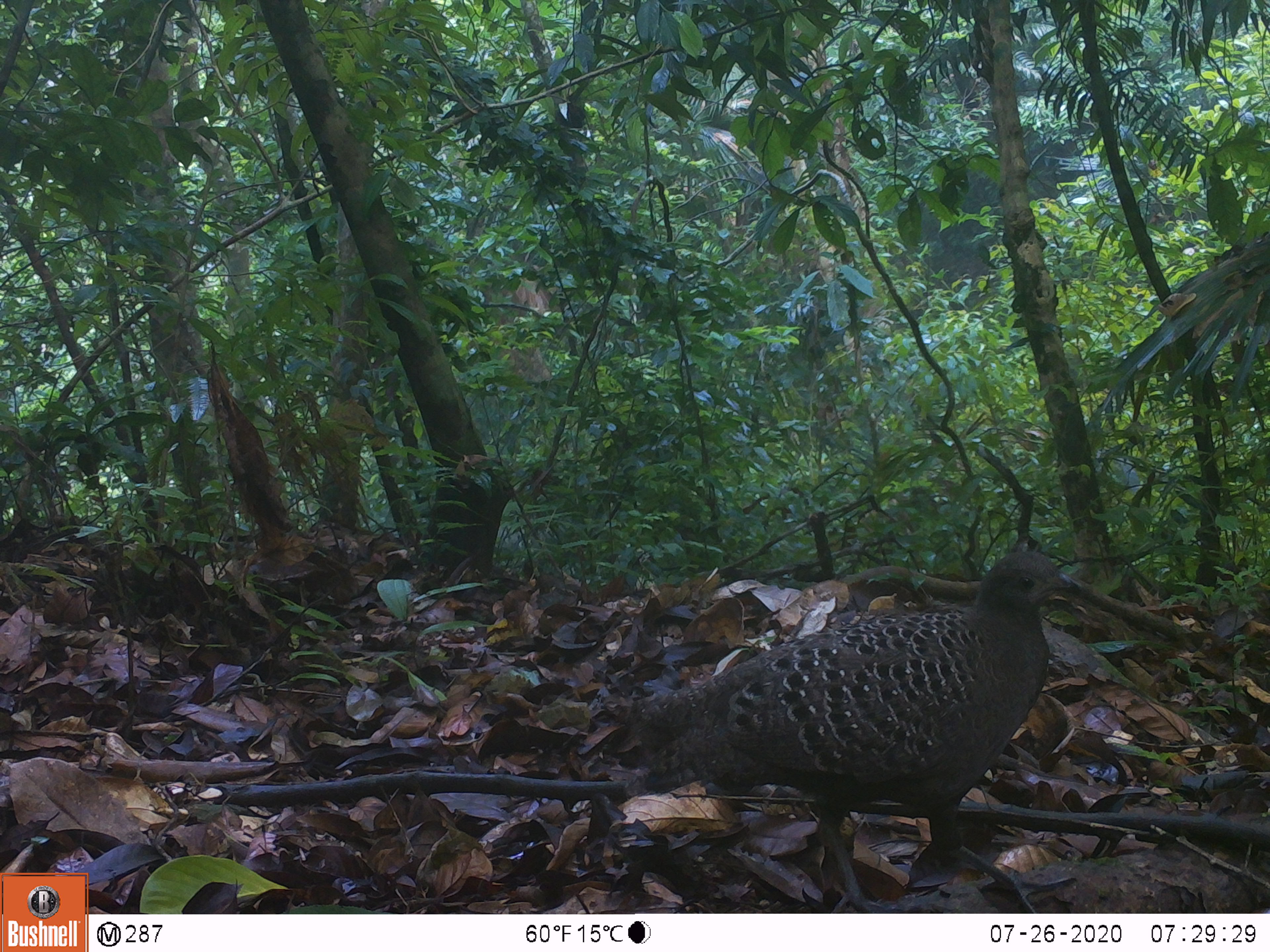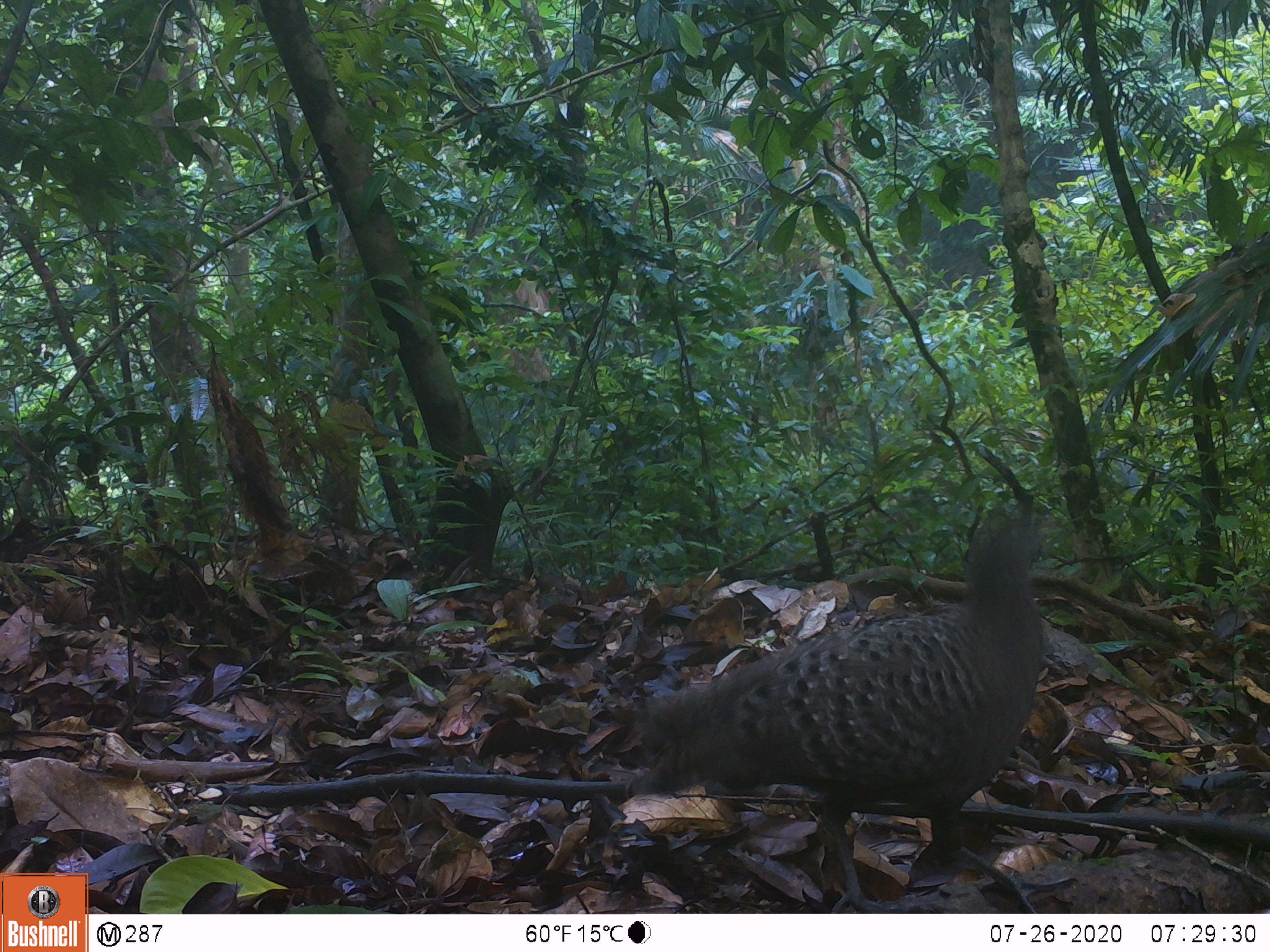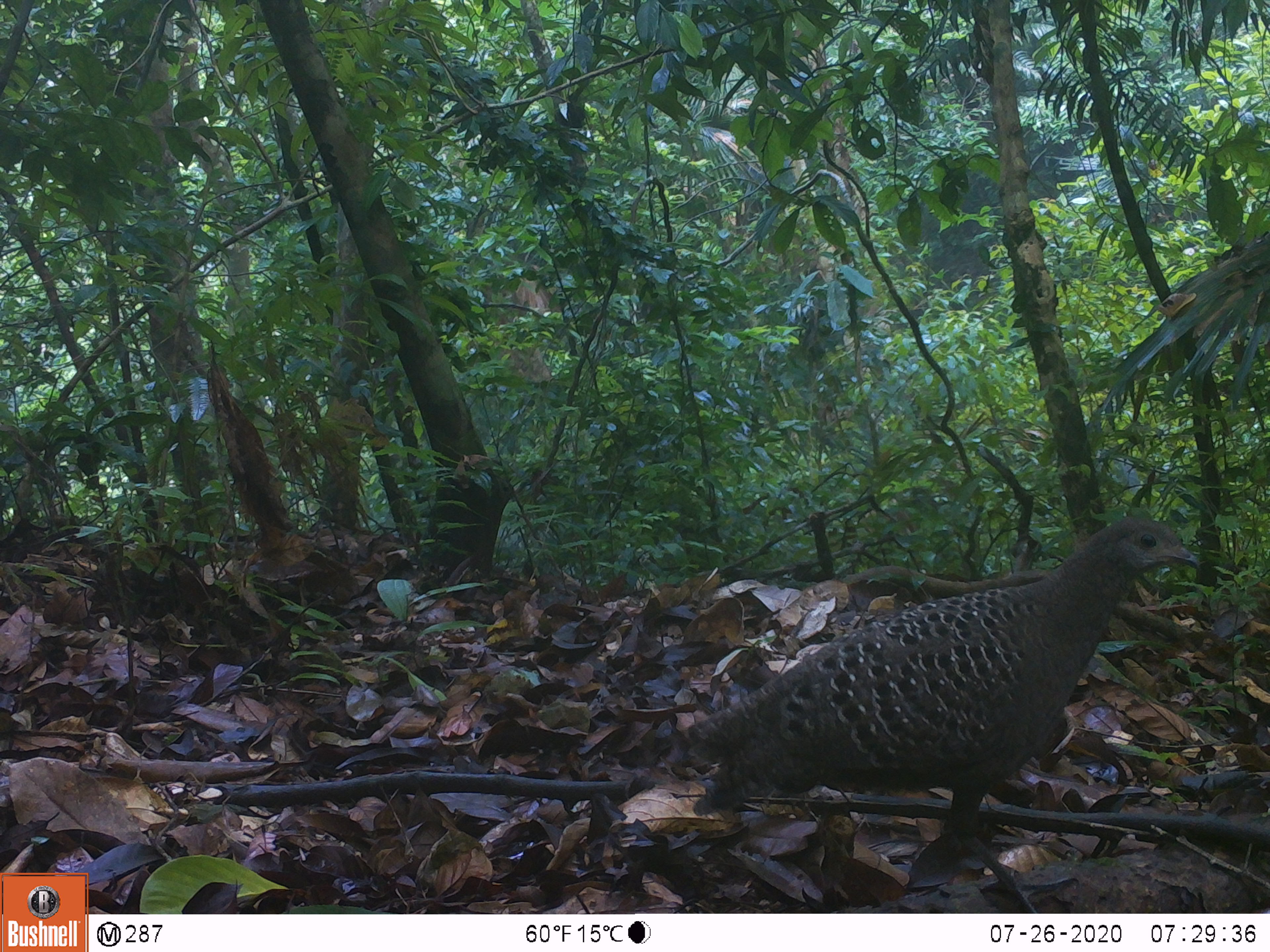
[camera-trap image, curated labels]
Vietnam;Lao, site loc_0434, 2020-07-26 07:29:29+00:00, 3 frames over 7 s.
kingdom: Animalia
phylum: Chordata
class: Aves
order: Galliformes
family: Phasianidae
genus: Polyplectron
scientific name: Polyplectron bicalcaratum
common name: gray peacock-pheasant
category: grey peacock pheasant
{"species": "grey peacock pheasant (gray peacock-pheasant) (Polyplectron bicalcaratum)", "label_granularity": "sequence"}